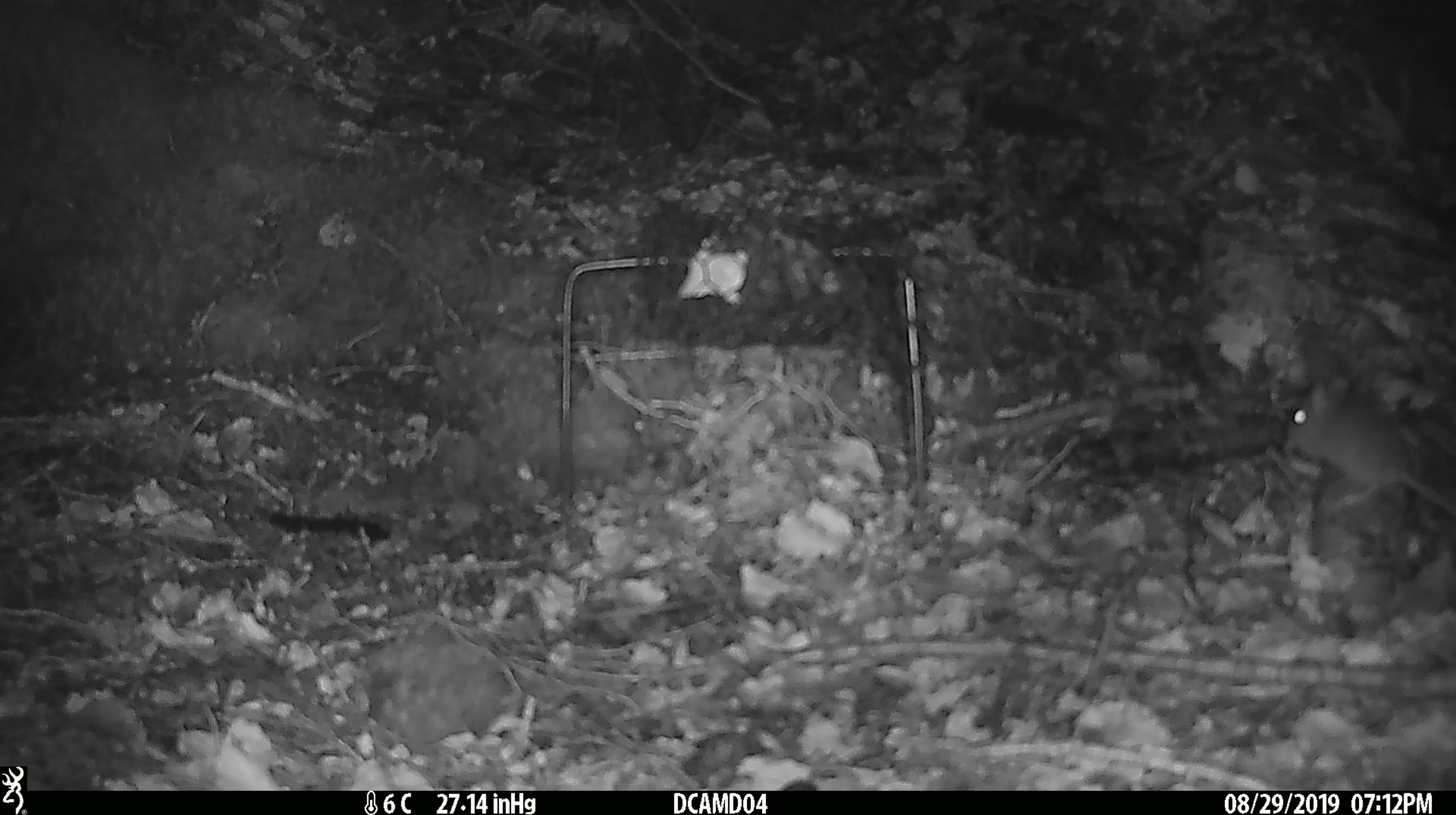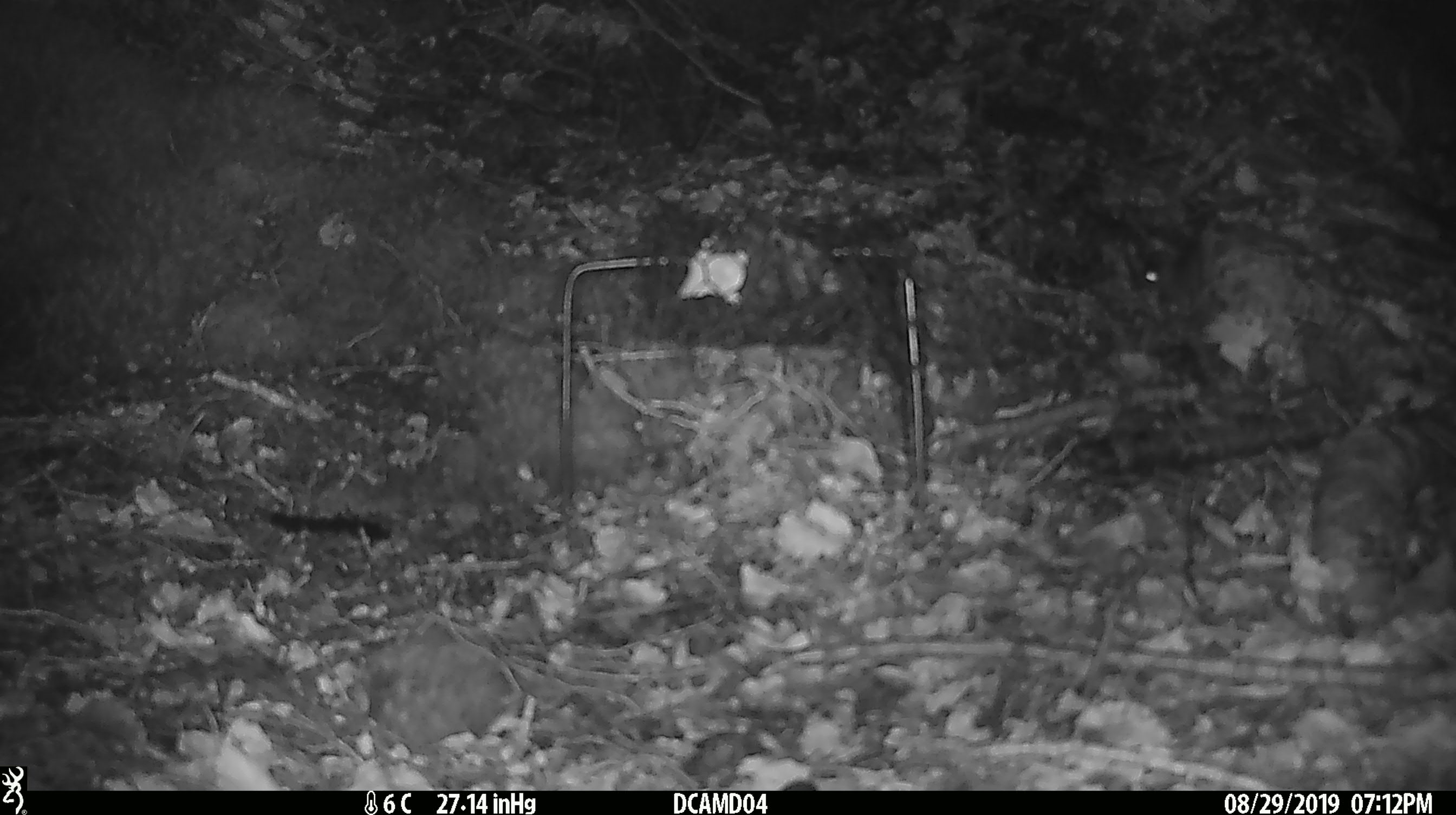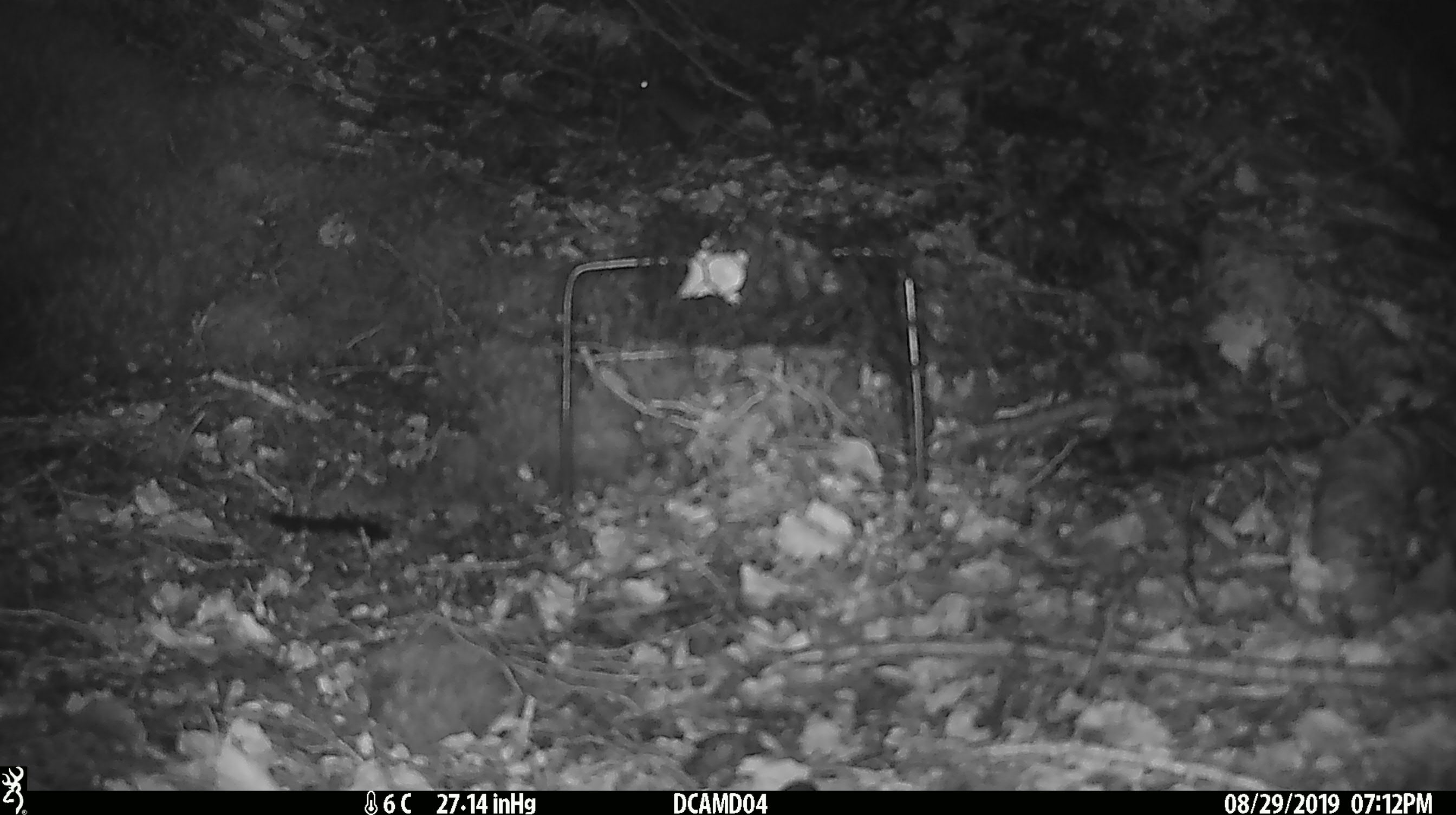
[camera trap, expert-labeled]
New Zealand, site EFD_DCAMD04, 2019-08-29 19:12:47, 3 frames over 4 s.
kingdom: Animalia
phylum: Chordata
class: Mammalia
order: Rodentia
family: Muridae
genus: Mus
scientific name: Mus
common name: mouse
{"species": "mouse (Mus)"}